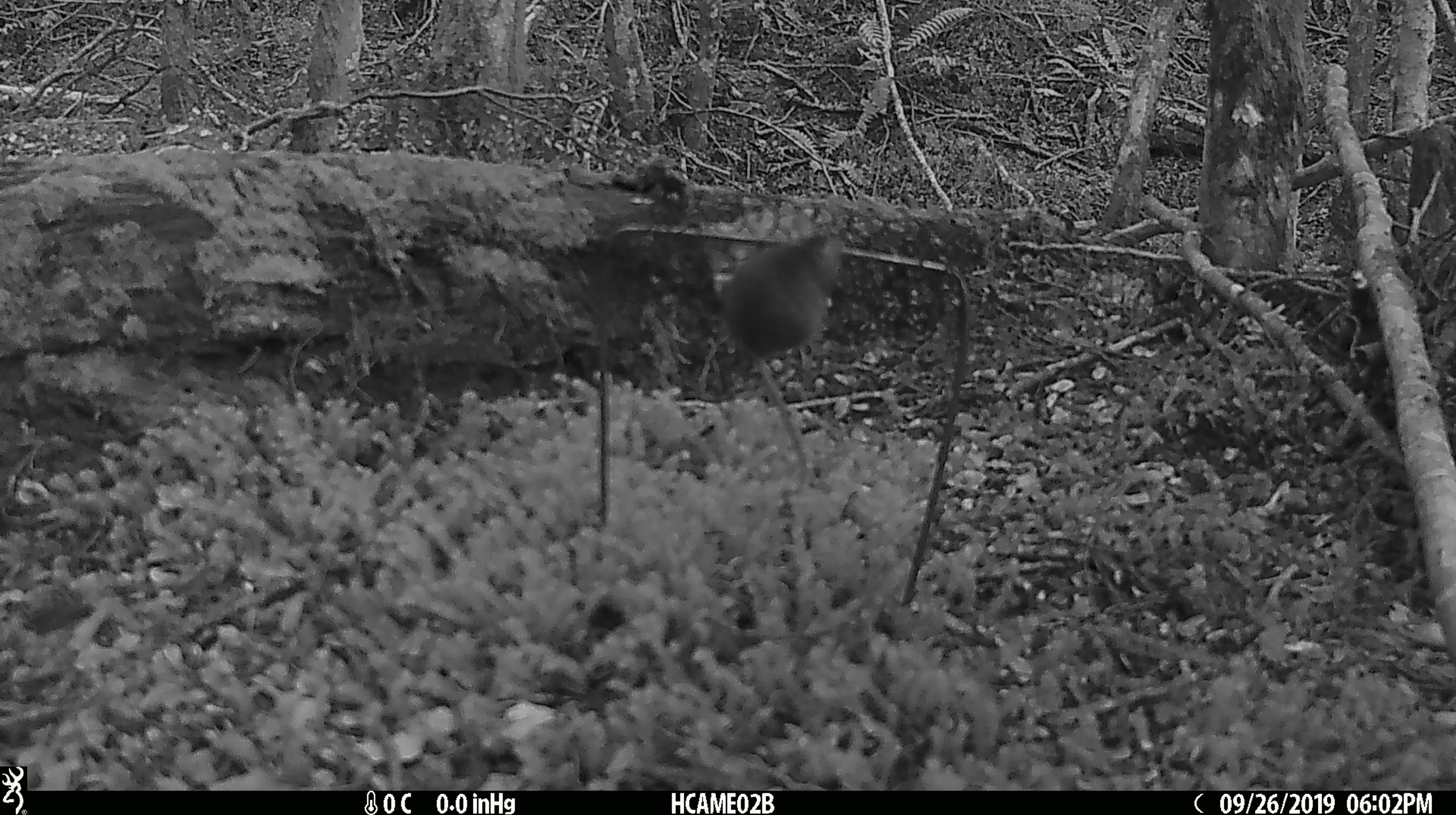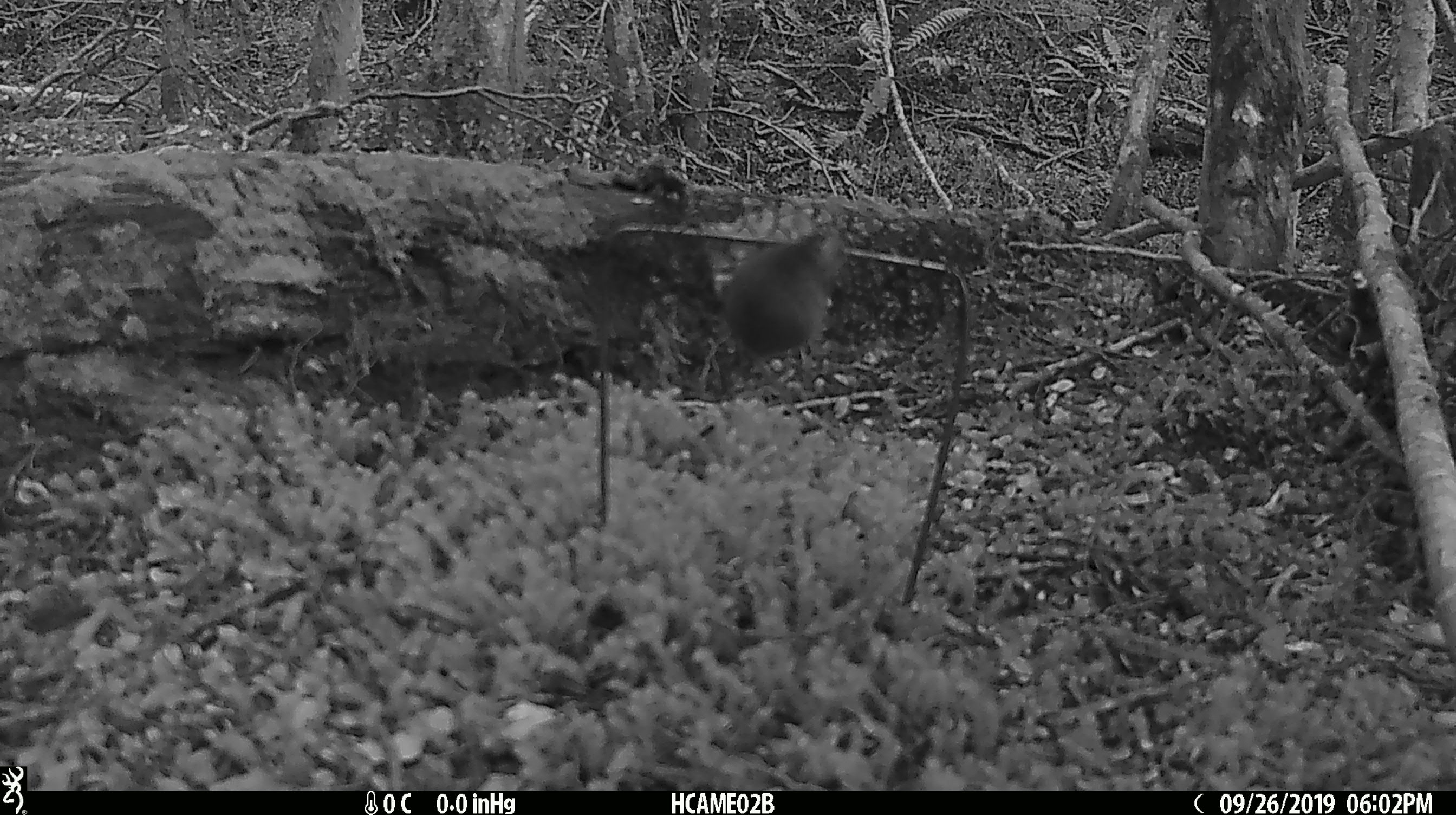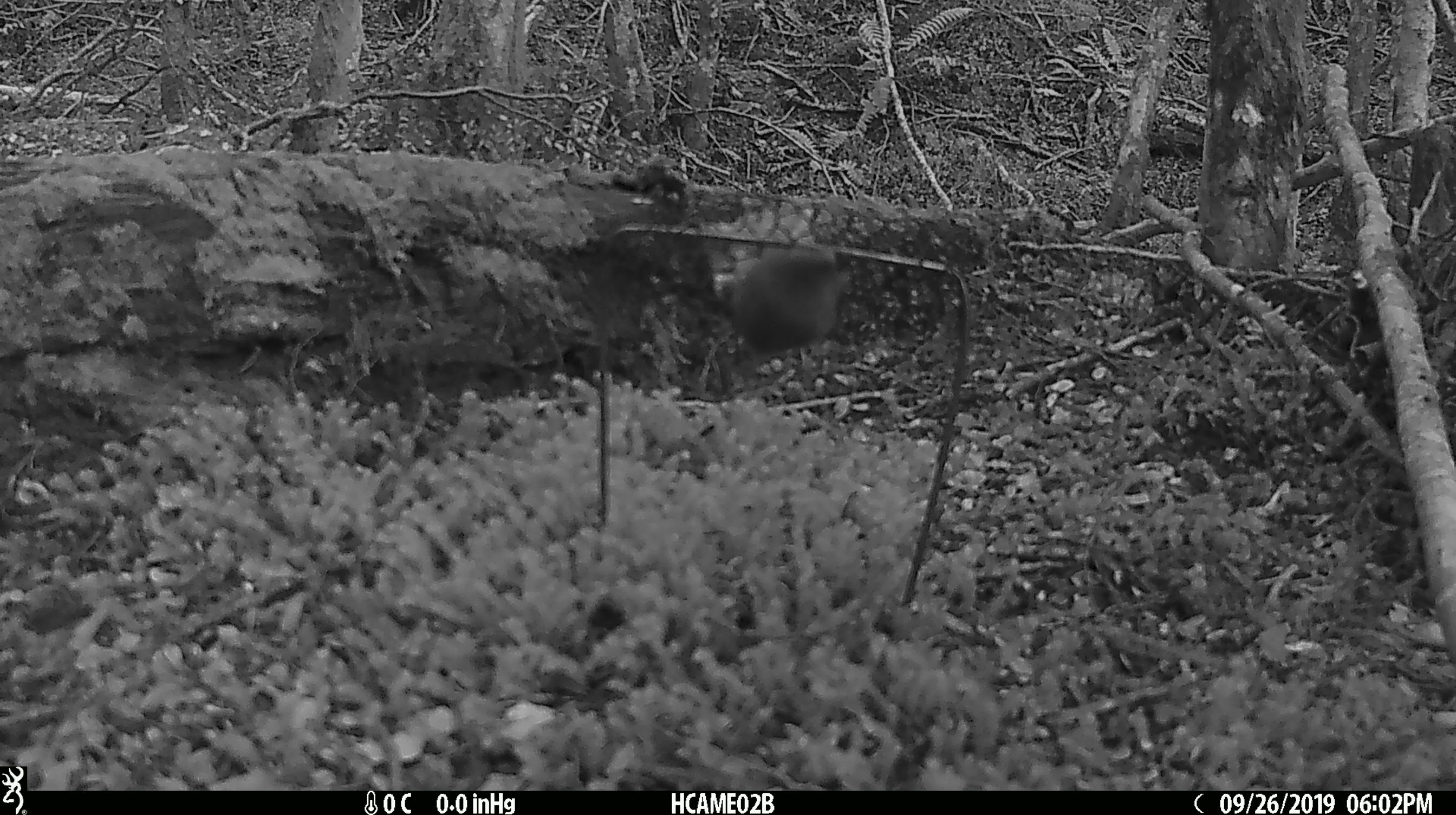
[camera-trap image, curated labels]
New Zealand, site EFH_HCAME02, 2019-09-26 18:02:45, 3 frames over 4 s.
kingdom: Animalia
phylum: Chordata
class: Mammalia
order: Rodentia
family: Muridae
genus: Mus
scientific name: Mus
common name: mouse